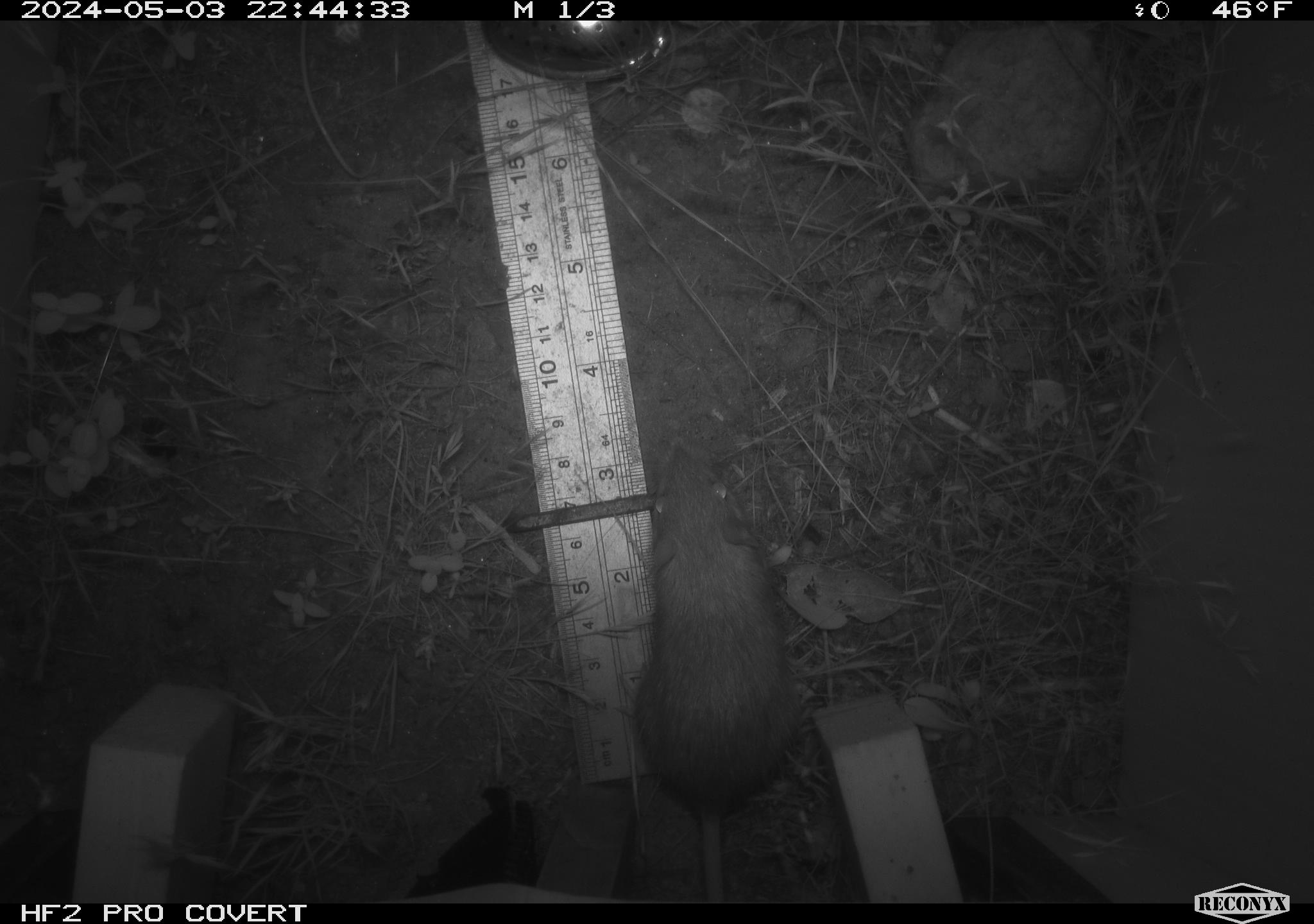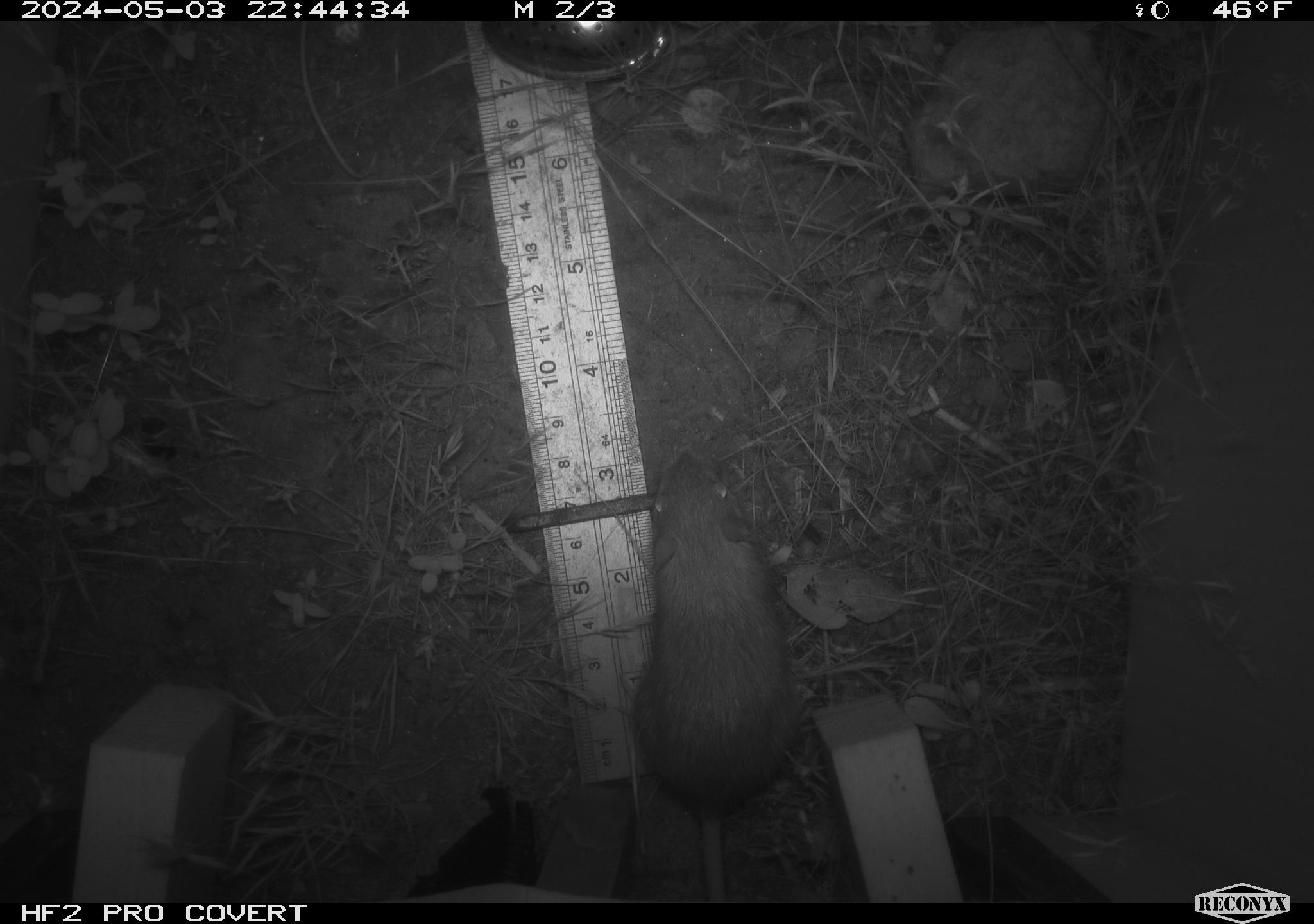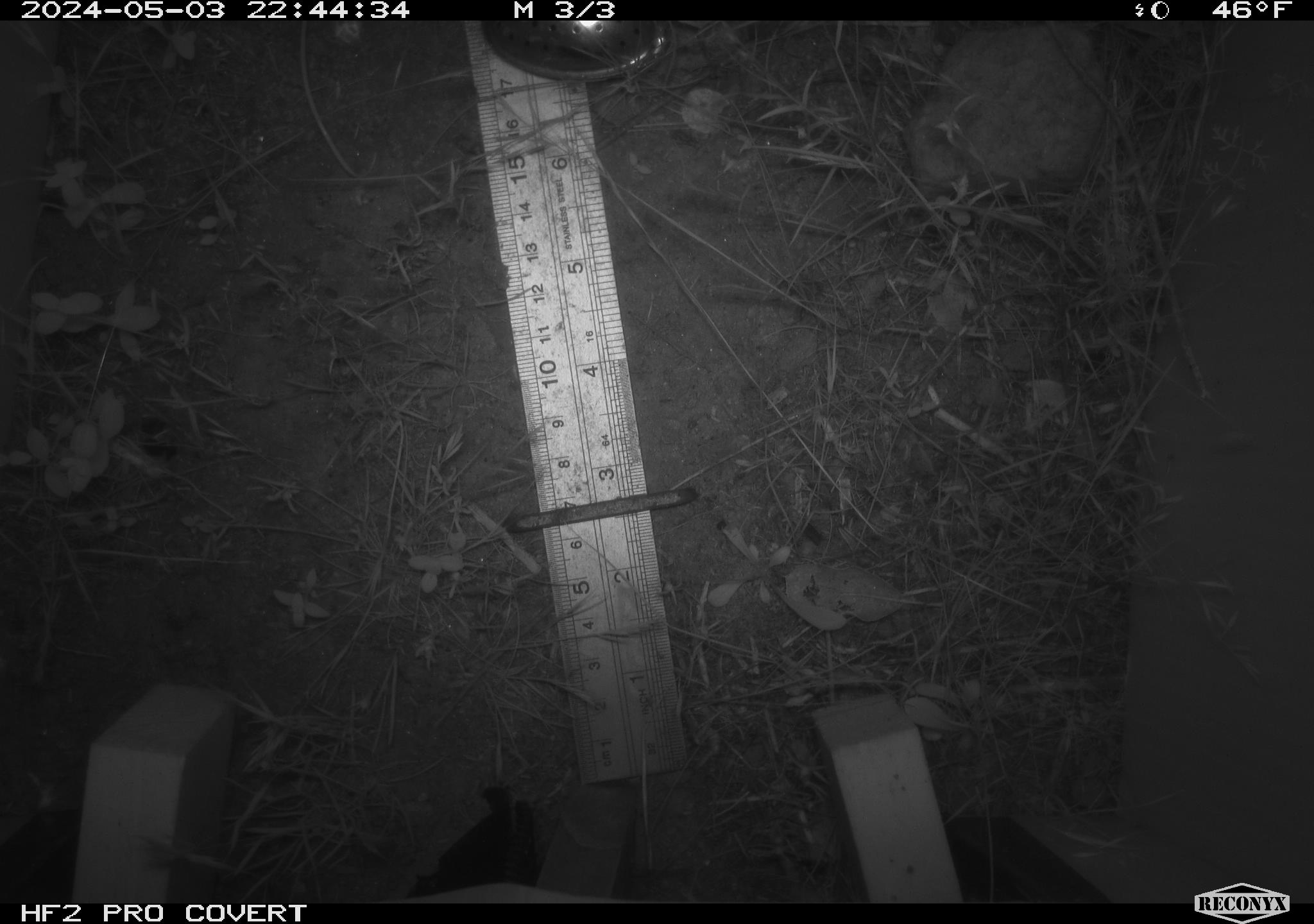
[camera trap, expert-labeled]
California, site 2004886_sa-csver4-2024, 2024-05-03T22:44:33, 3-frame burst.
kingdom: Animalia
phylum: Chordata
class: Mammalia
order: Rodentia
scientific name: Rodentia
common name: mouse species